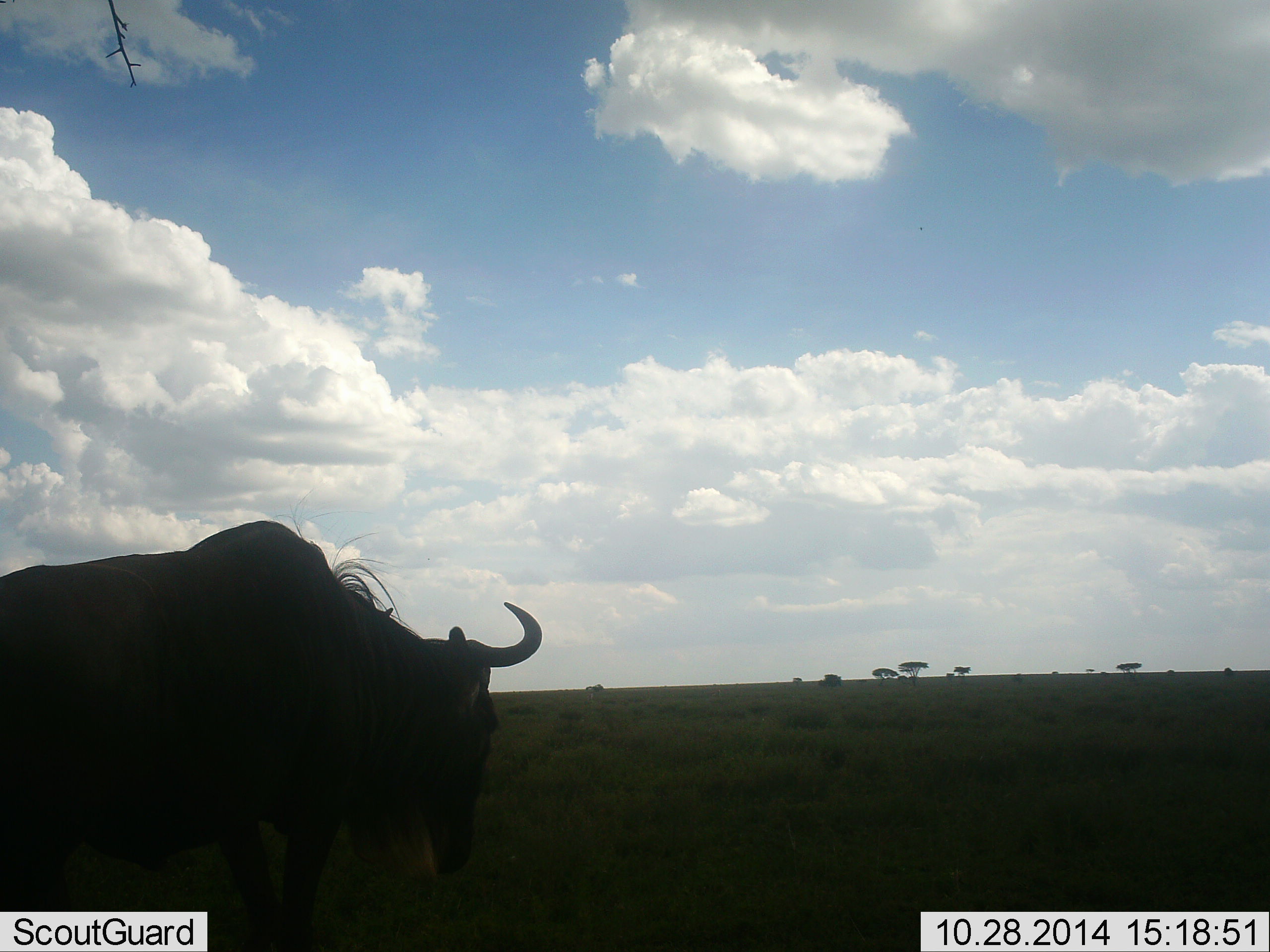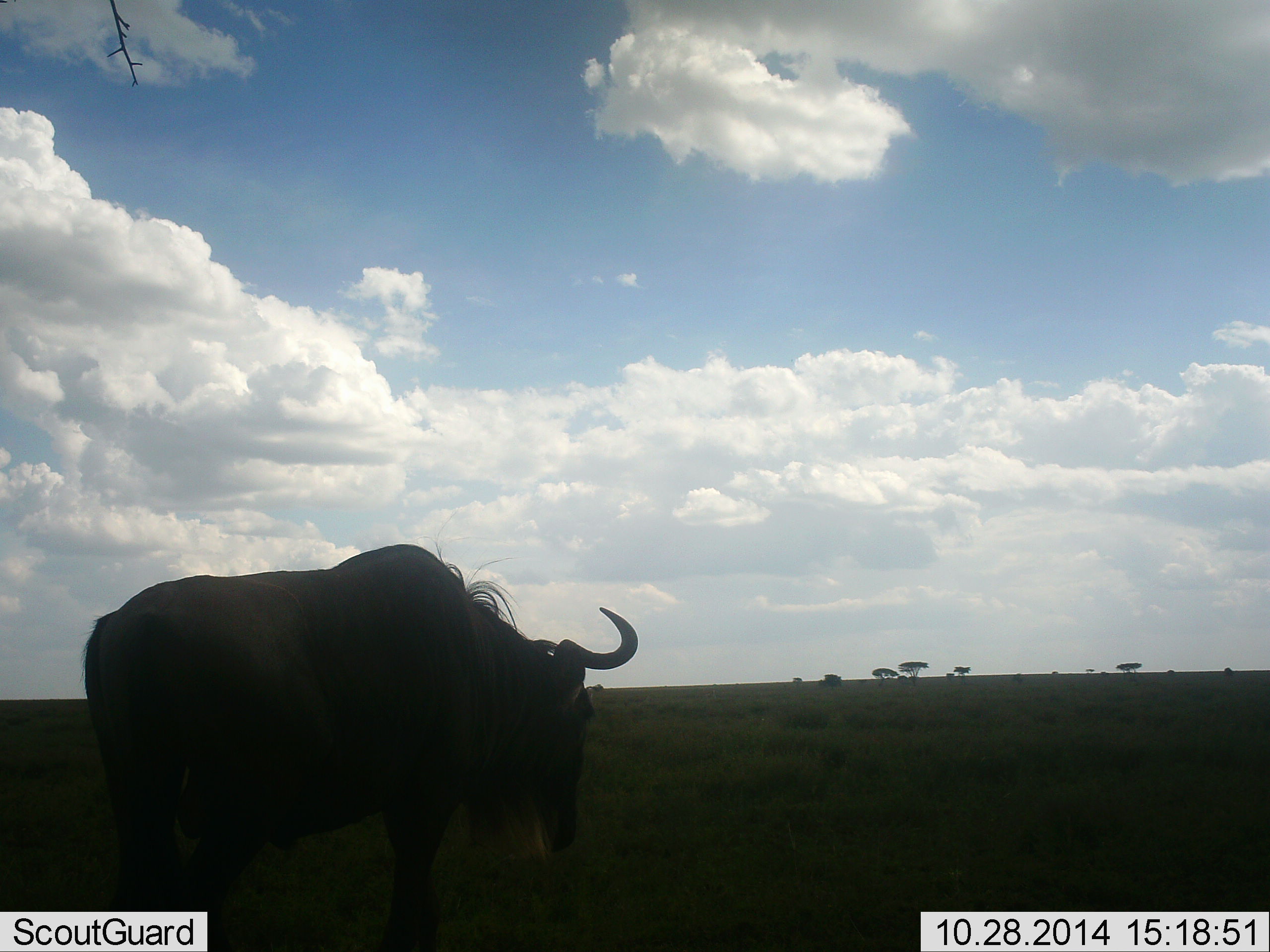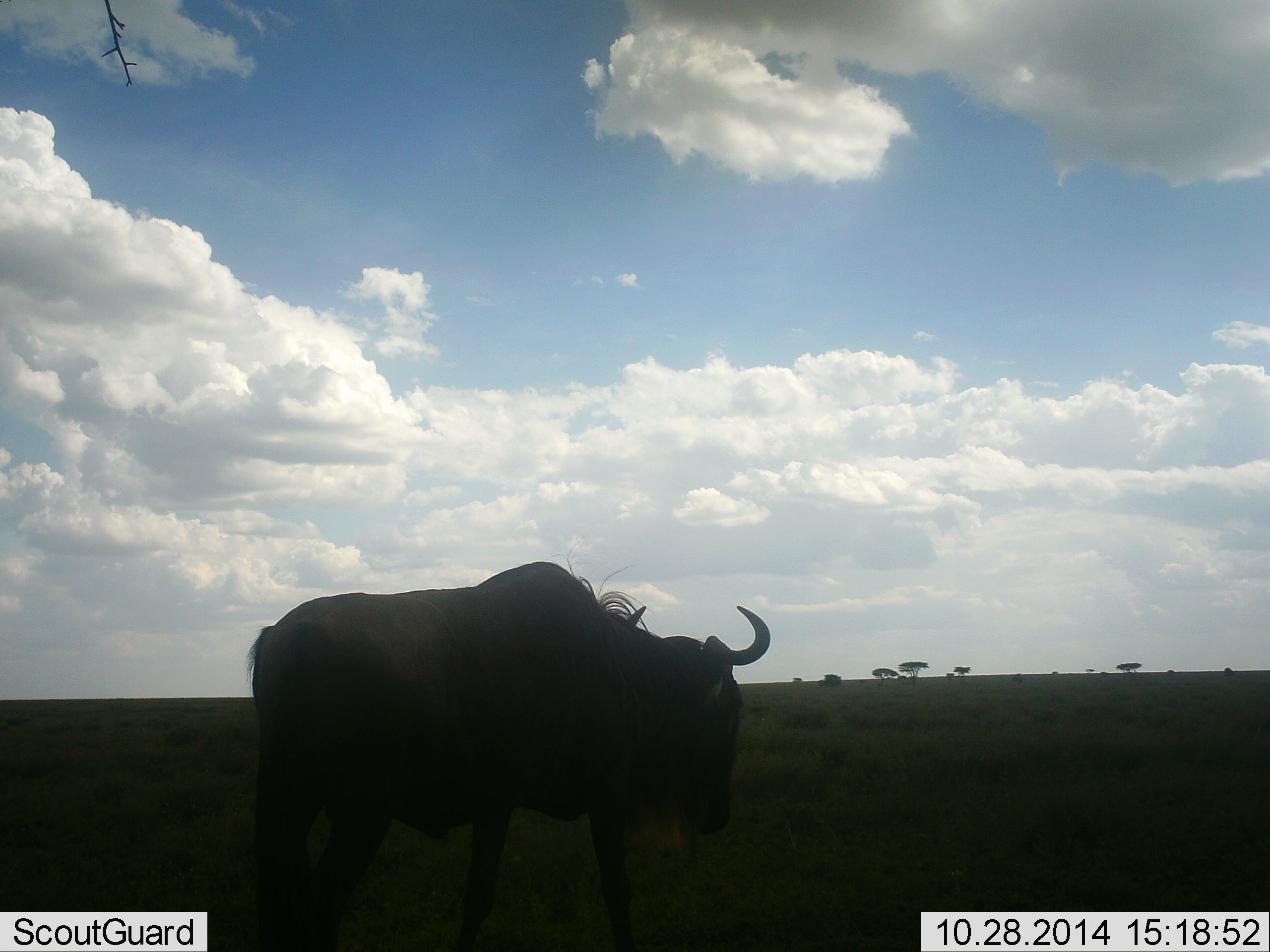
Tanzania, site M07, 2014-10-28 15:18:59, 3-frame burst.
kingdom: Animalia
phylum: Chordata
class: Mammalia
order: Artiodactyla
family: Bovidae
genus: Connochaetes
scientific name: Connochaetes taurinus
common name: blue wildebeest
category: wildebeest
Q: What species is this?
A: Wildebeest (blue wildebeest) (Connochaetes taurinus).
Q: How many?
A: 1.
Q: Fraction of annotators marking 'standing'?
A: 10%.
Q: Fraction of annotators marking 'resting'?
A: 0%.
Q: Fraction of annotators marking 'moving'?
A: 100%.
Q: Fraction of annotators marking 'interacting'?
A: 0%.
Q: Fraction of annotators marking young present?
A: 0%.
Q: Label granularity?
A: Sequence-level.